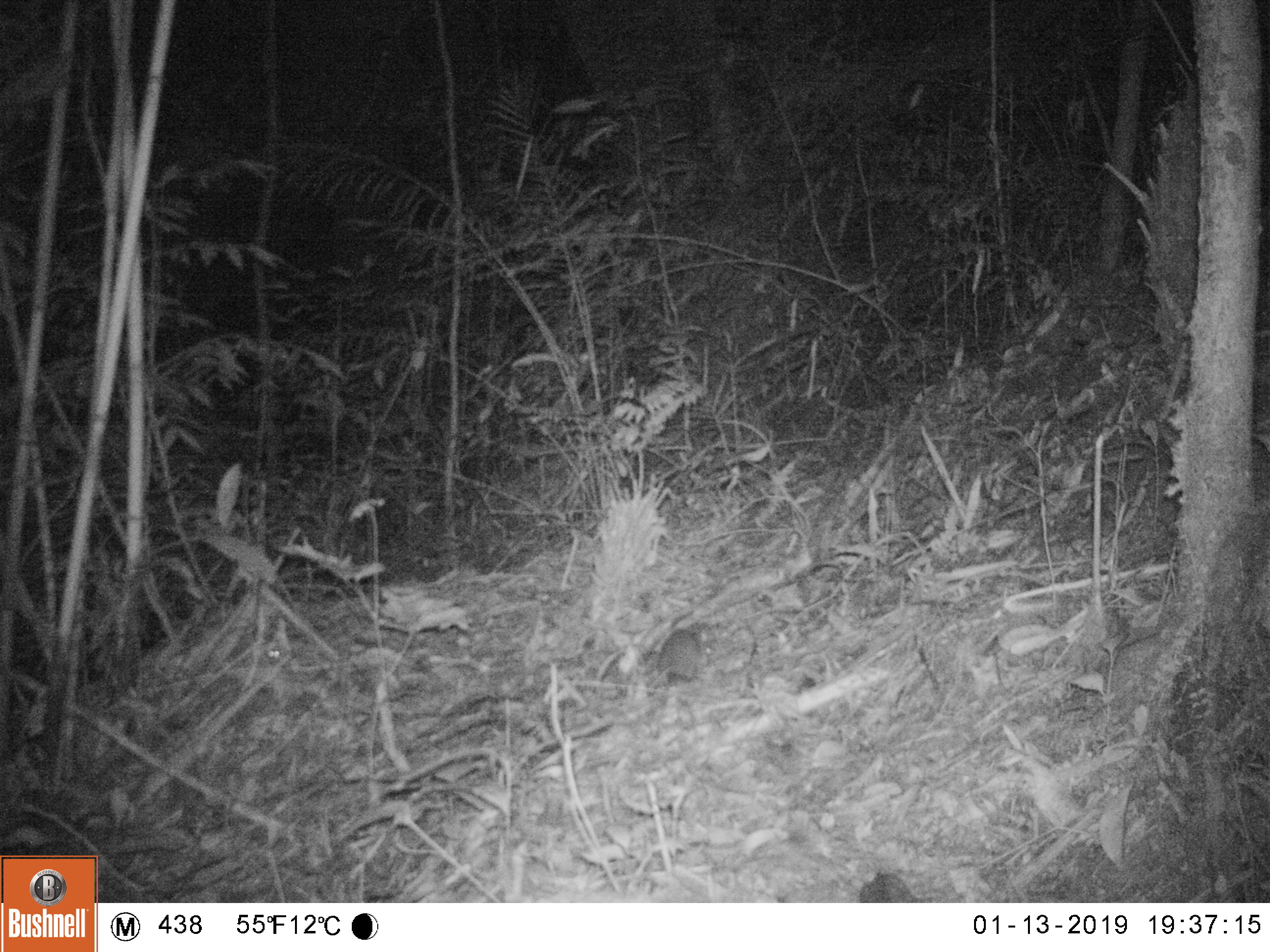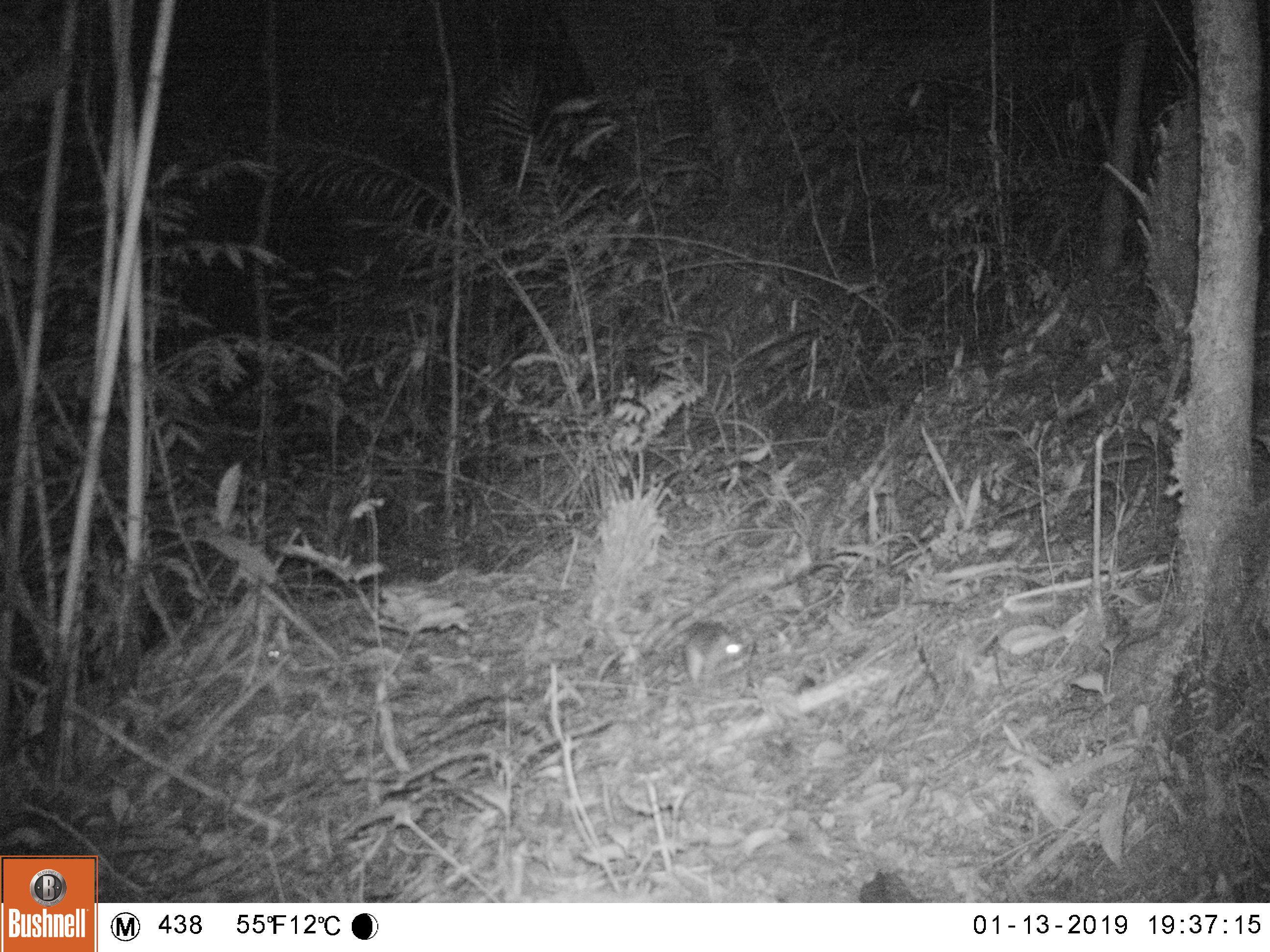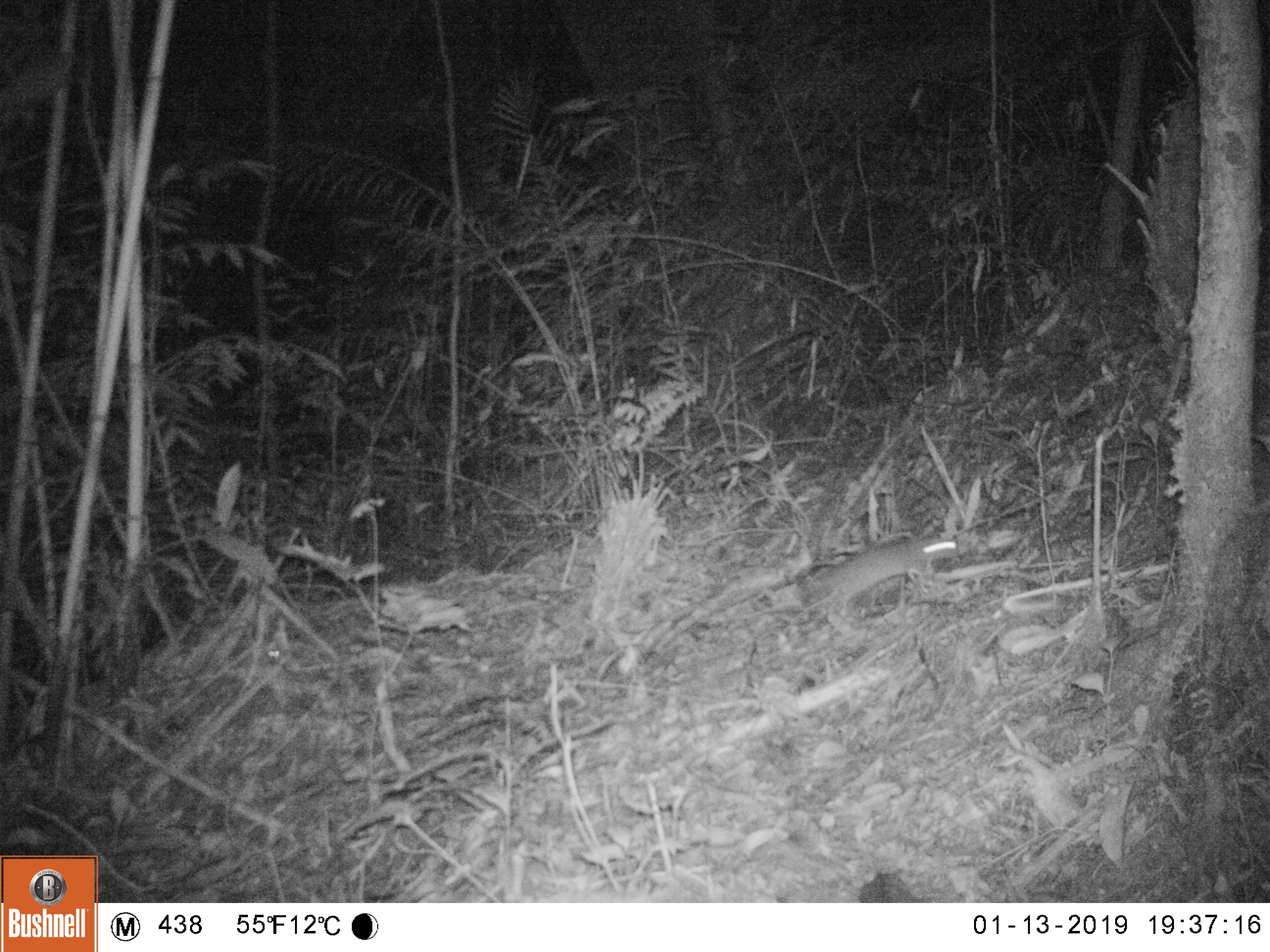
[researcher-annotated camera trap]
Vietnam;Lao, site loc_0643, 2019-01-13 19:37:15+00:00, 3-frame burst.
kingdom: Animalia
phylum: Chordata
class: Mammalia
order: Rodentia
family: Muridae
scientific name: Muridae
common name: old-world mice and rats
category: unidentified murid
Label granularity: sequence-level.